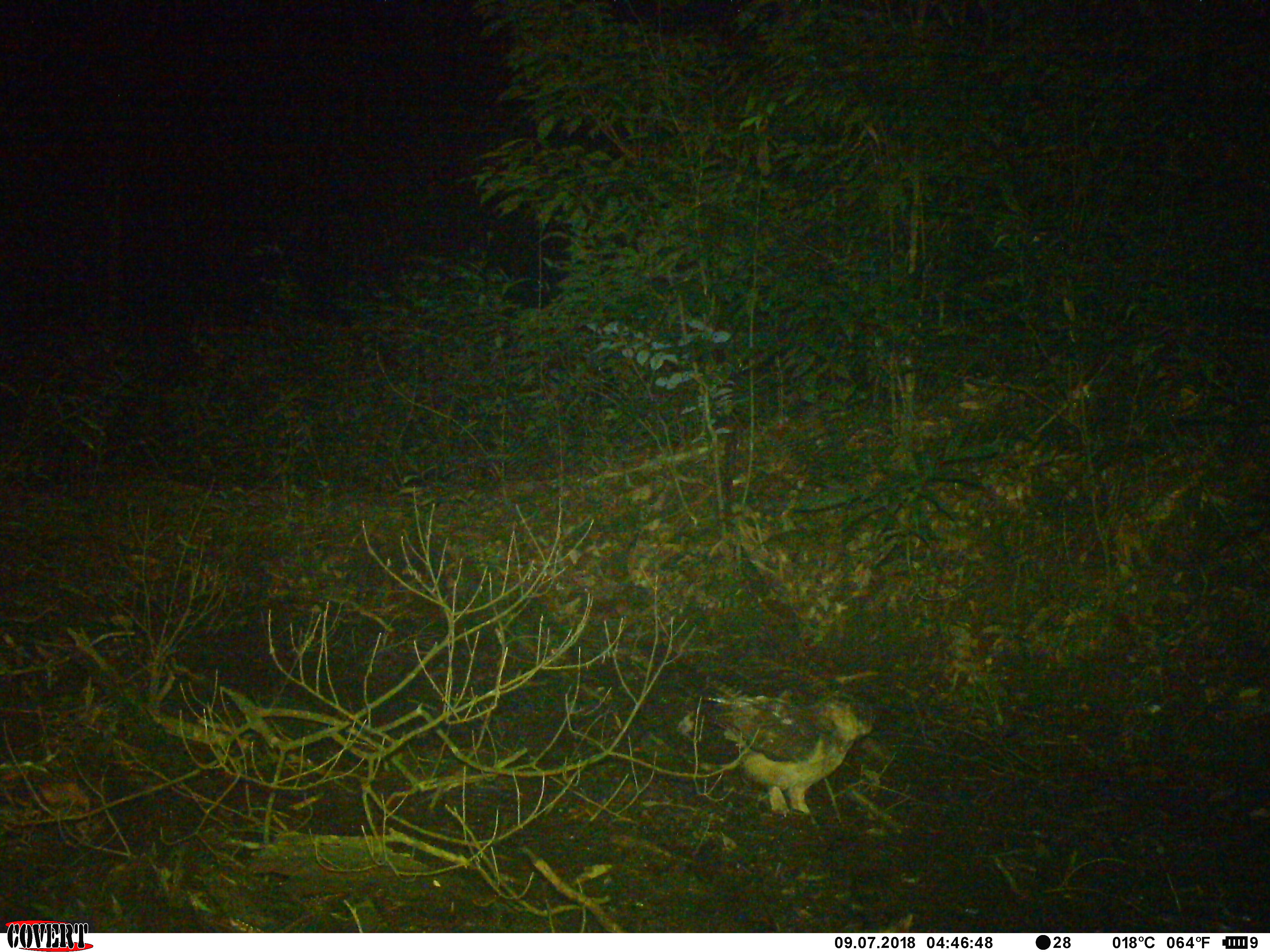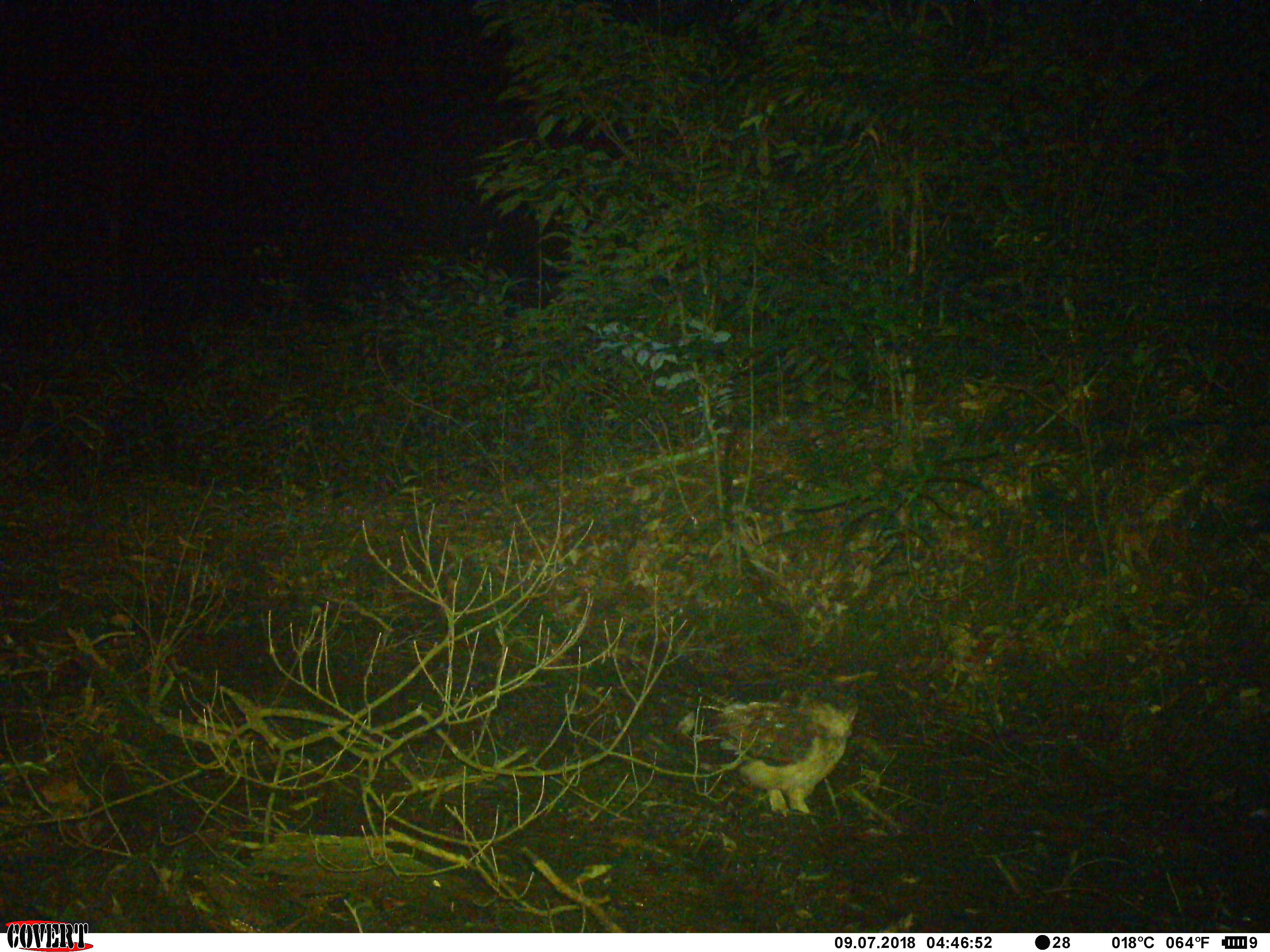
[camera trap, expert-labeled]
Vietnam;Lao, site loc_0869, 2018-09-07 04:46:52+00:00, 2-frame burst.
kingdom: Animalia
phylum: Chordata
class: Aves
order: Strigiformes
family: Strigidae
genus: Strix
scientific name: Strix leptogrammica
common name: brown wood owl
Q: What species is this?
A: Brown wood owl (Strix leptogrammica).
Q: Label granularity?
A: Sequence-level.